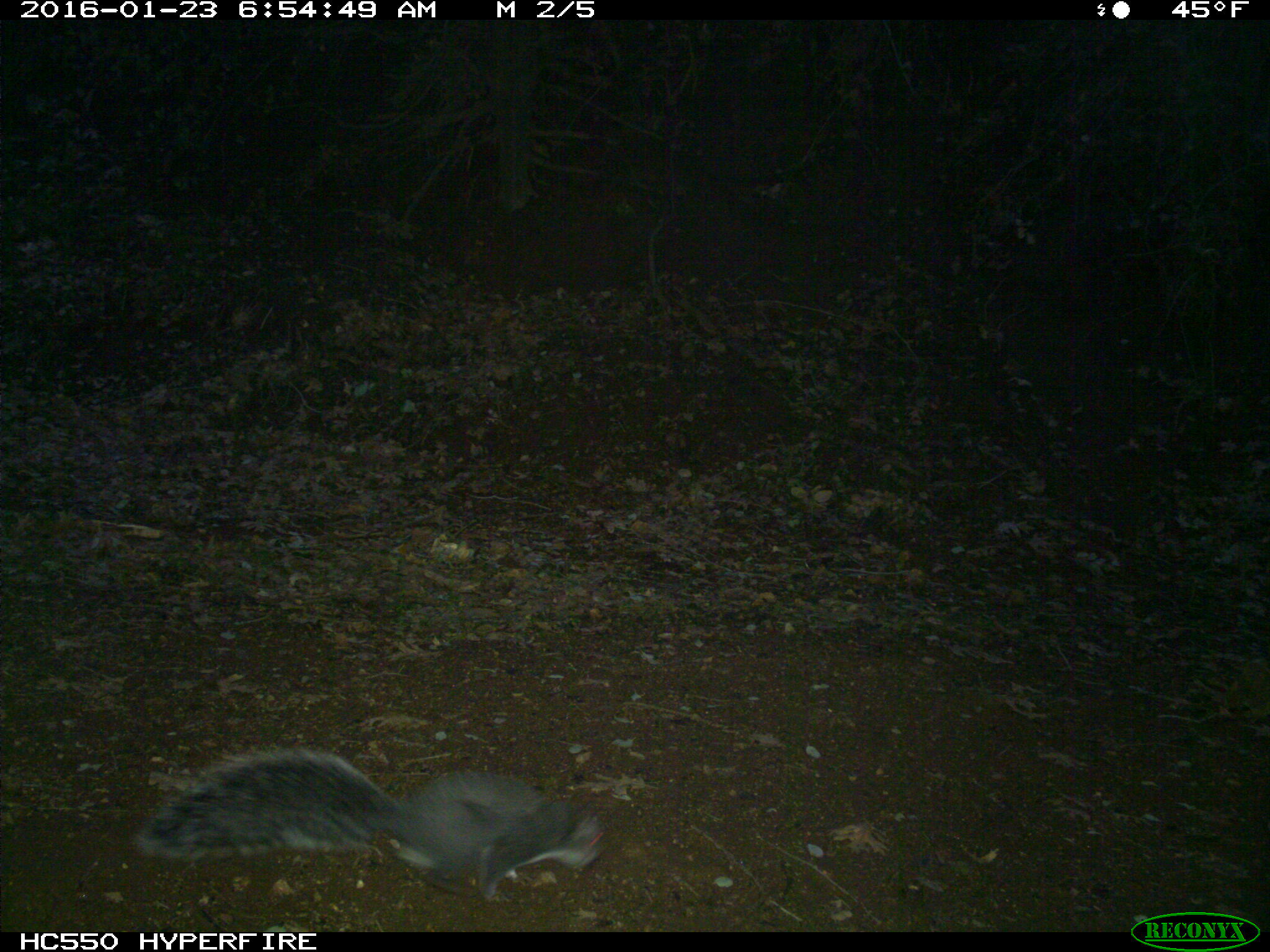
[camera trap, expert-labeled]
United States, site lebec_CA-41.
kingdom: Animalia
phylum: Chordata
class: Mammalia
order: Rodentia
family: Sciuridae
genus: Sciurus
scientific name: Sciurus carolinensis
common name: eastern gray squirrel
Sciurus carolinensis (eastern gray squirrel).